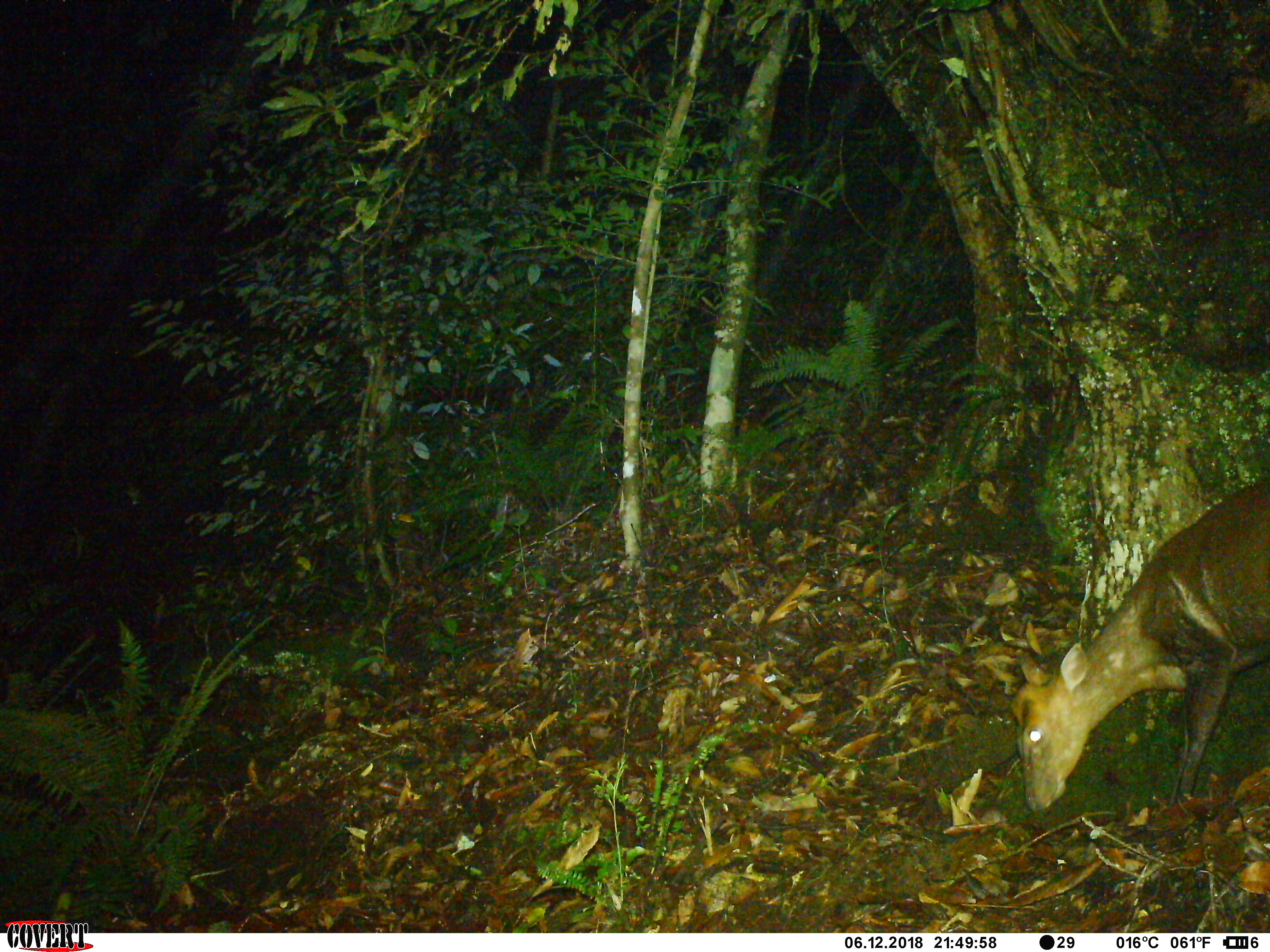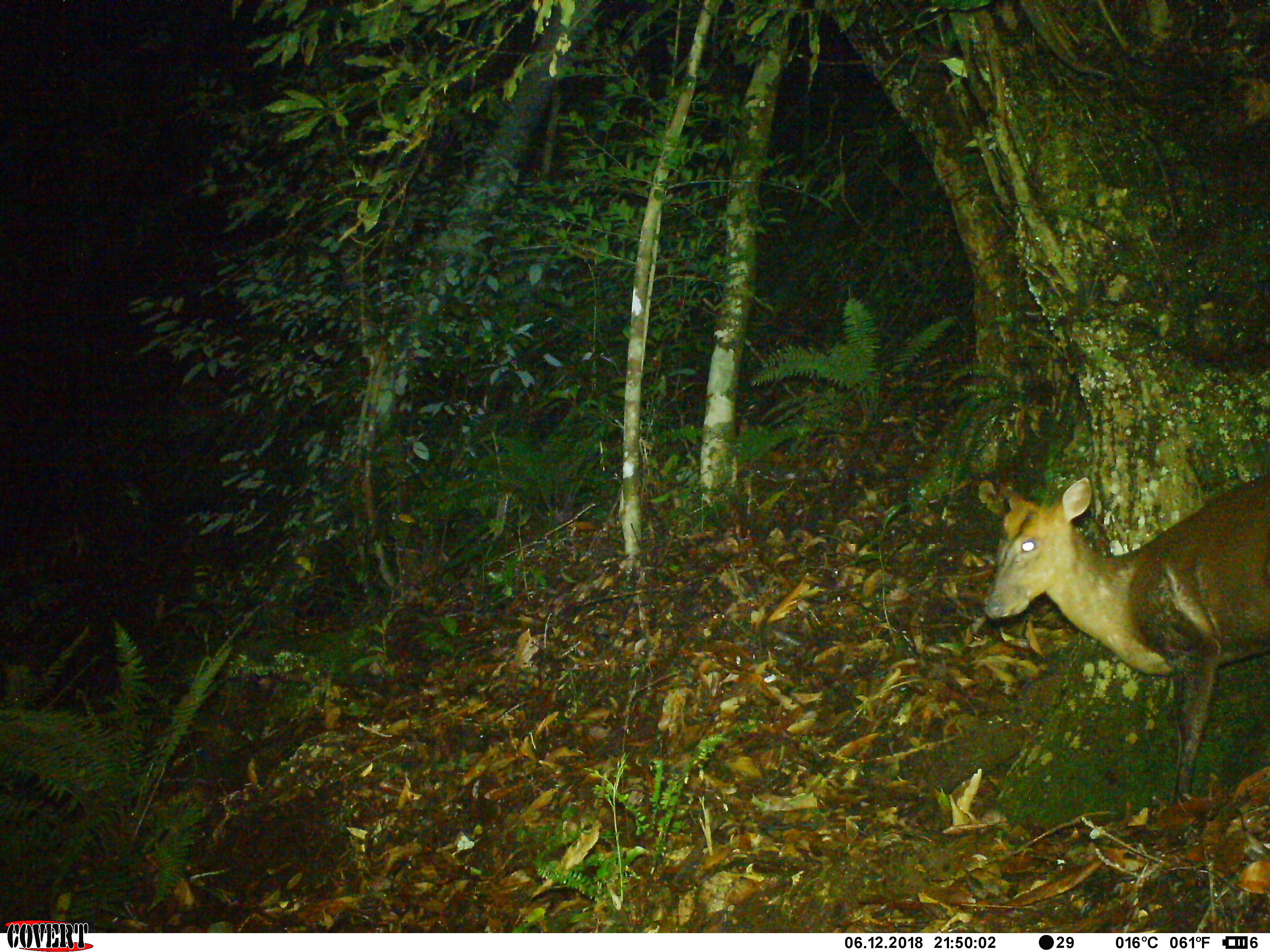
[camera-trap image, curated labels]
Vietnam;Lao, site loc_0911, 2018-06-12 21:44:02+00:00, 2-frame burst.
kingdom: Animalia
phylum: Chordata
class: Mammalia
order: Artiodactyla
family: Cervidae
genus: Muntiacus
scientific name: Muntiacus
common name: muntjacs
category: unidentified muntjac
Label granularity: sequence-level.